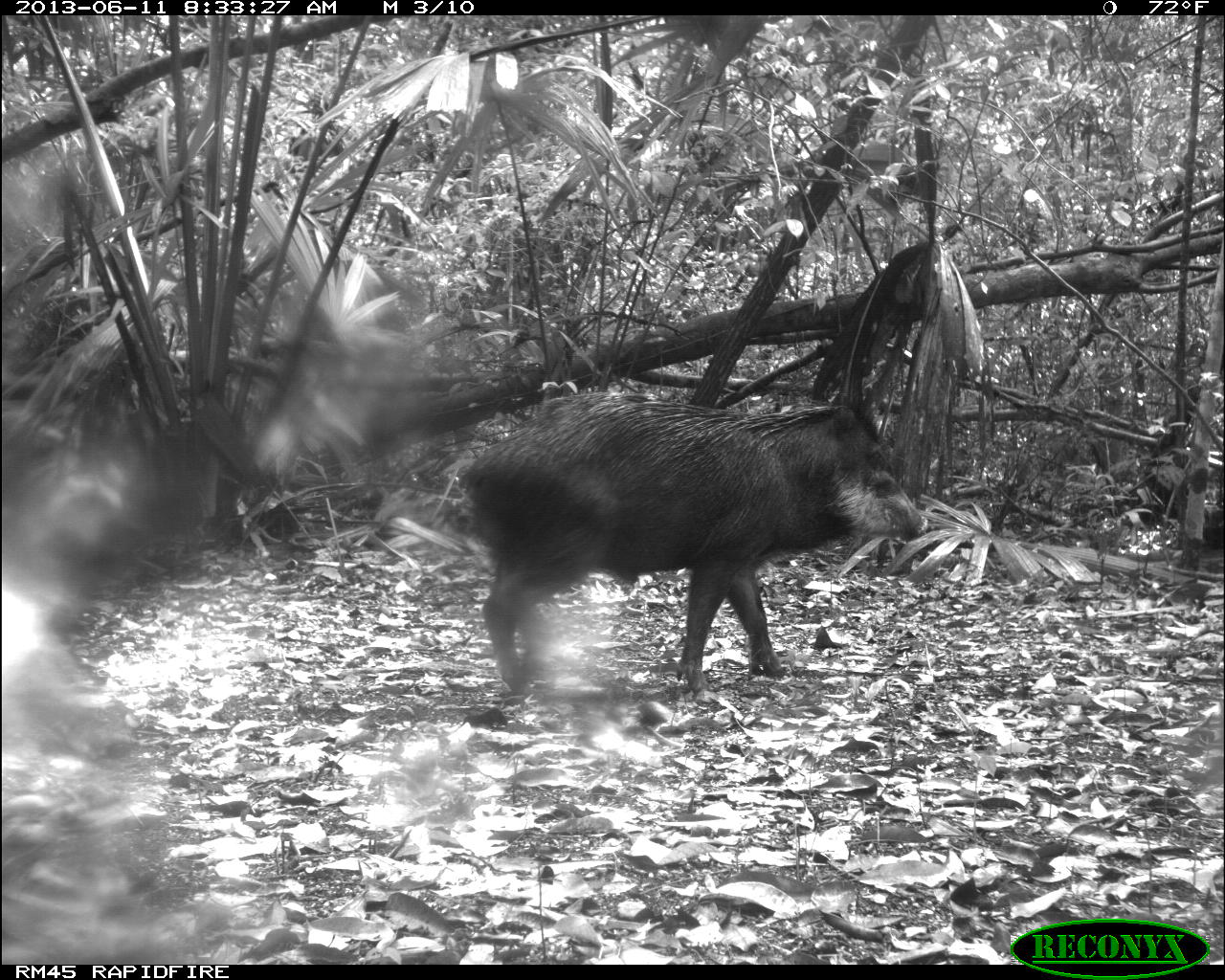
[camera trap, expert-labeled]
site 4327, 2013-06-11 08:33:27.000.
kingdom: Animalia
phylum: Chordata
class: Mammalia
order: Artiodactyla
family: Tayassuidae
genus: Tayassu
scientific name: Tayassu pecari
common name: white-lipped peccary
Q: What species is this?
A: Tayassu pecari (white-lipped peccary).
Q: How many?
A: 5.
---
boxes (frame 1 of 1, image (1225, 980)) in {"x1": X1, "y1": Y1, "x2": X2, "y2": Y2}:
tayassu pecari: {"x1": 456, "y1": 391, "x2": 928, "y2": 702}